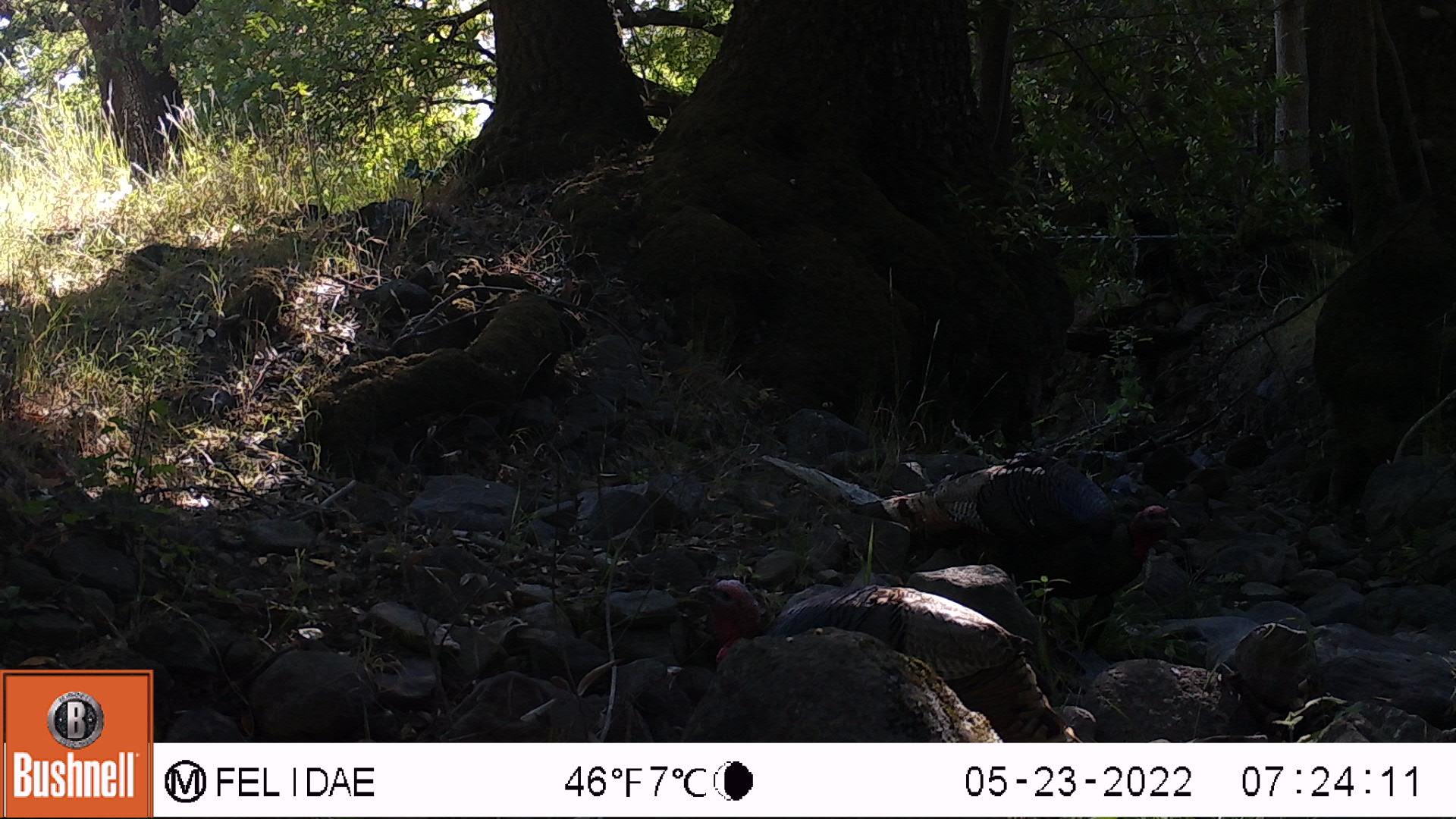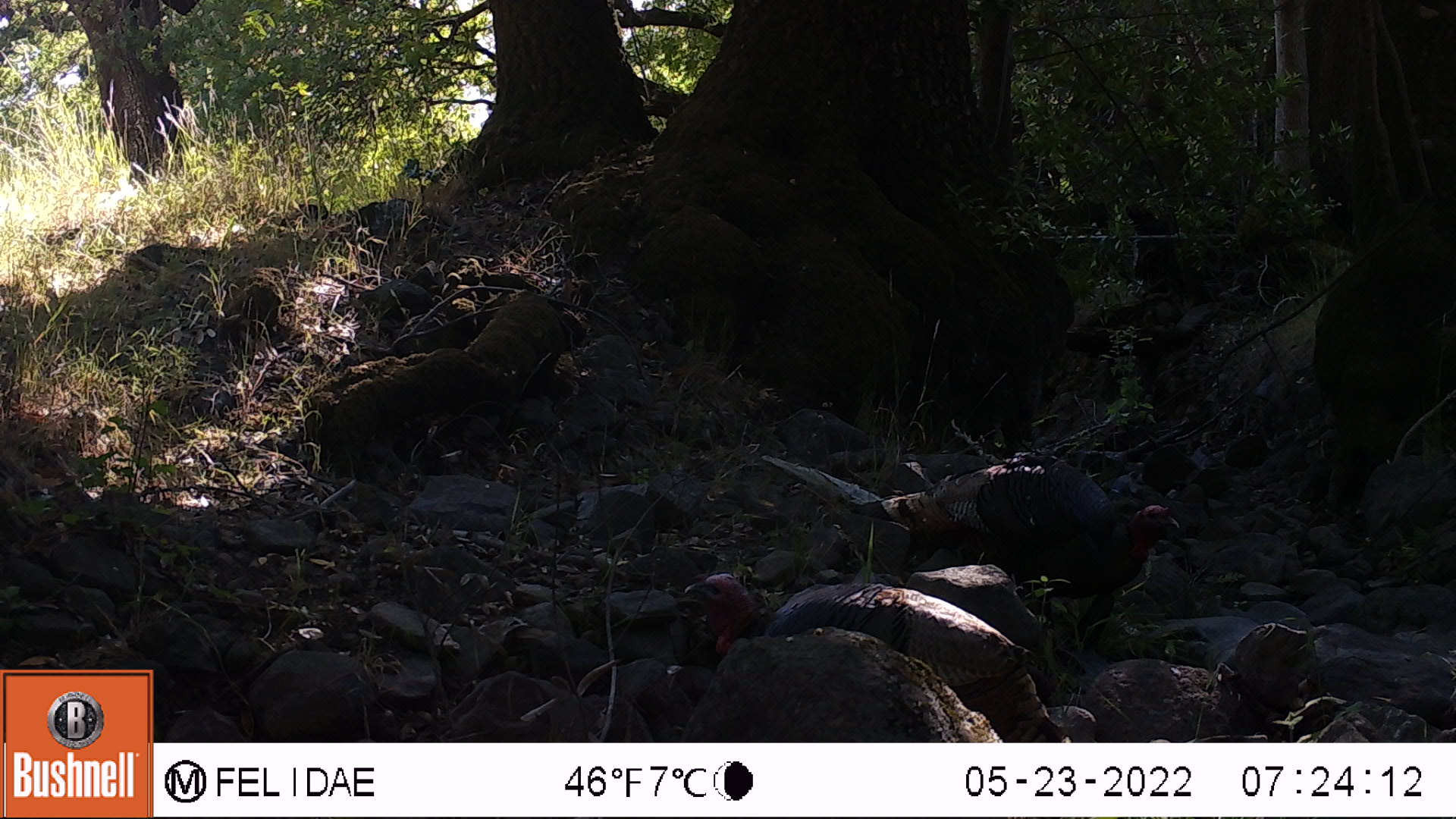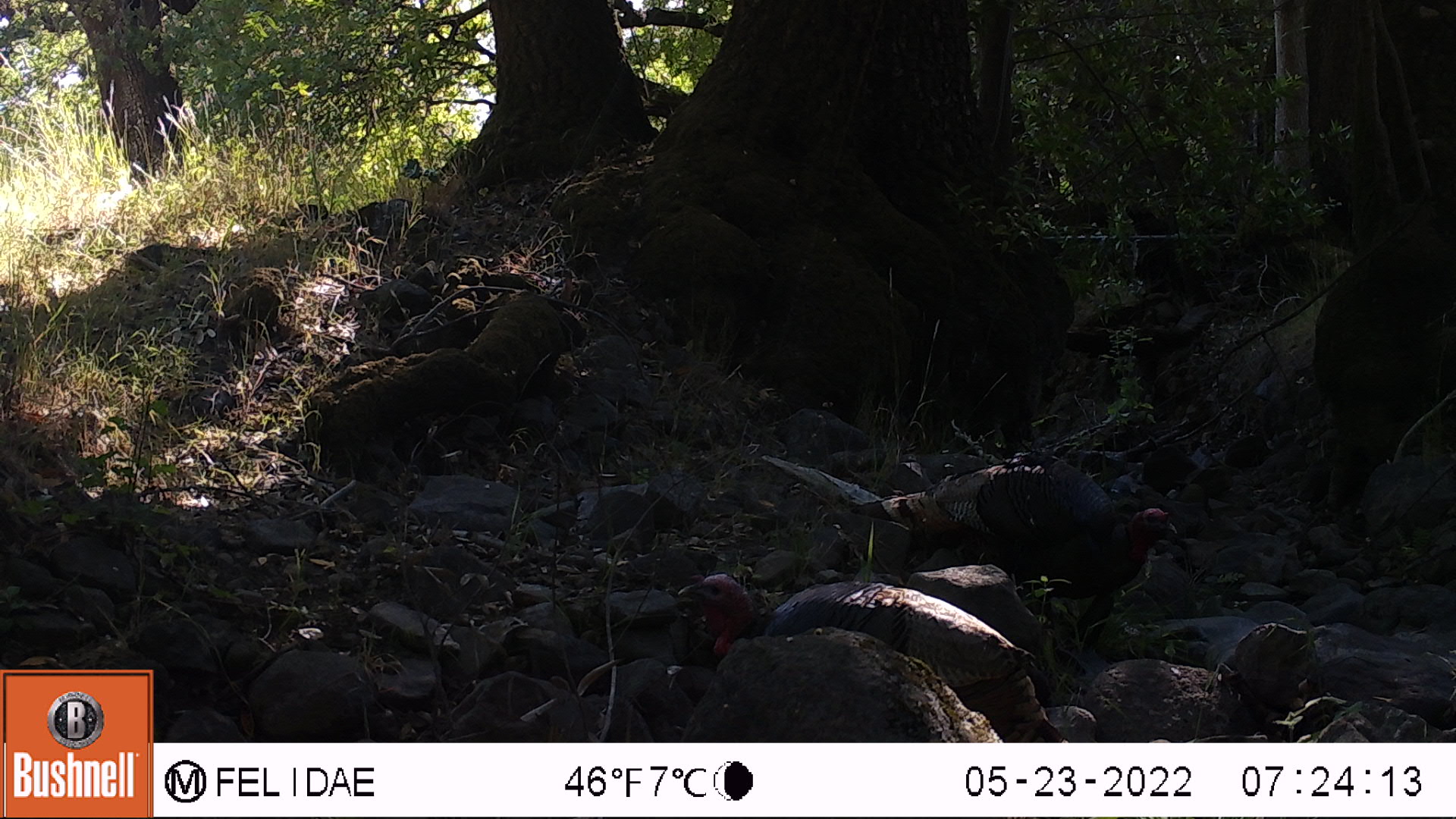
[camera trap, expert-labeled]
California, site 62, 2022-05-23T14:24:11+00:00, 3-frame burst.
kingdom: Animalia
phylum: Chordata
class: Aves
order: Galliformes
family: Phasianidae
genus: Meleagris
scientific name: Meleagris gallopavo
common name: turkey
Turkey (Meleagris gallopavo).